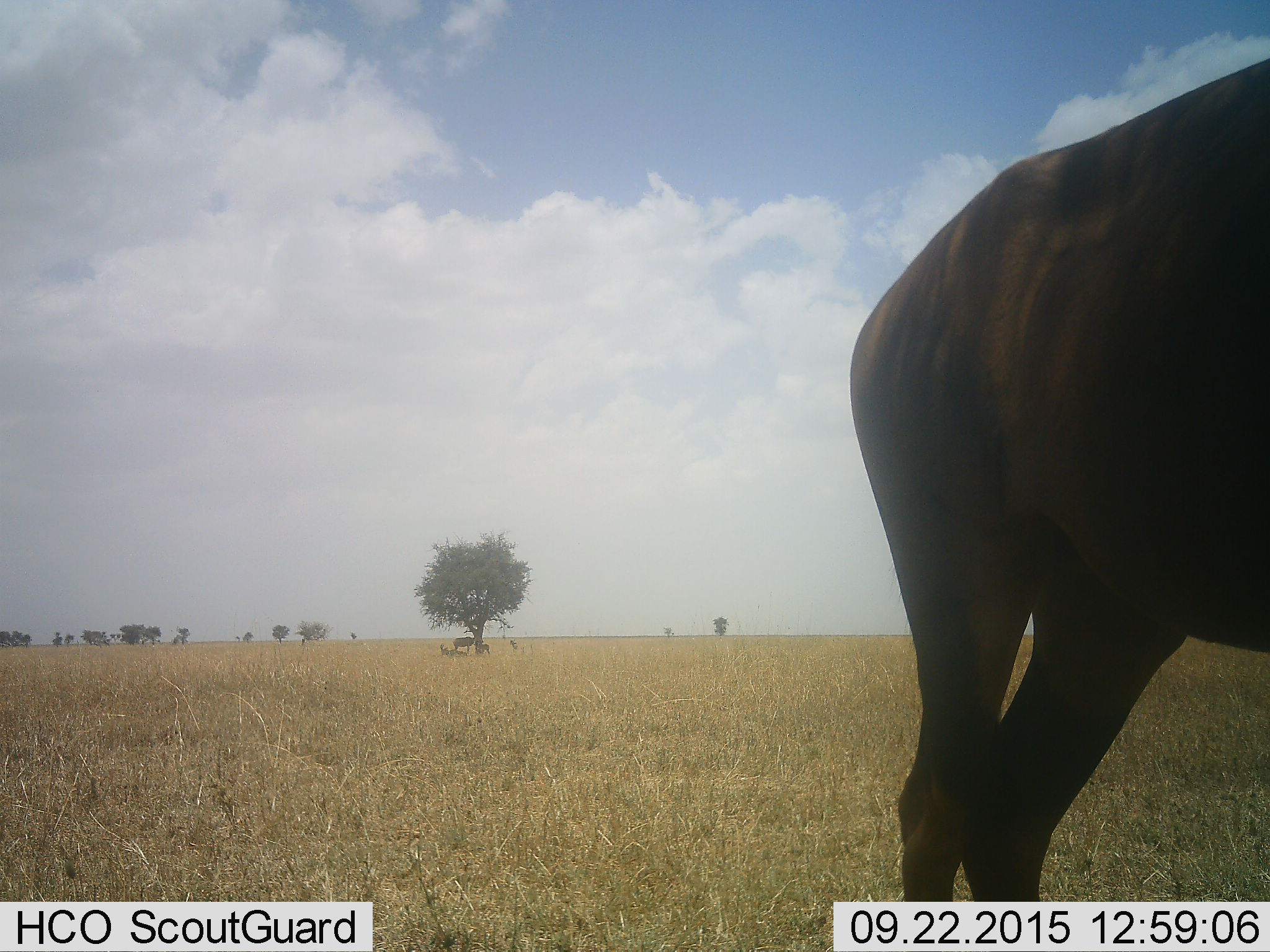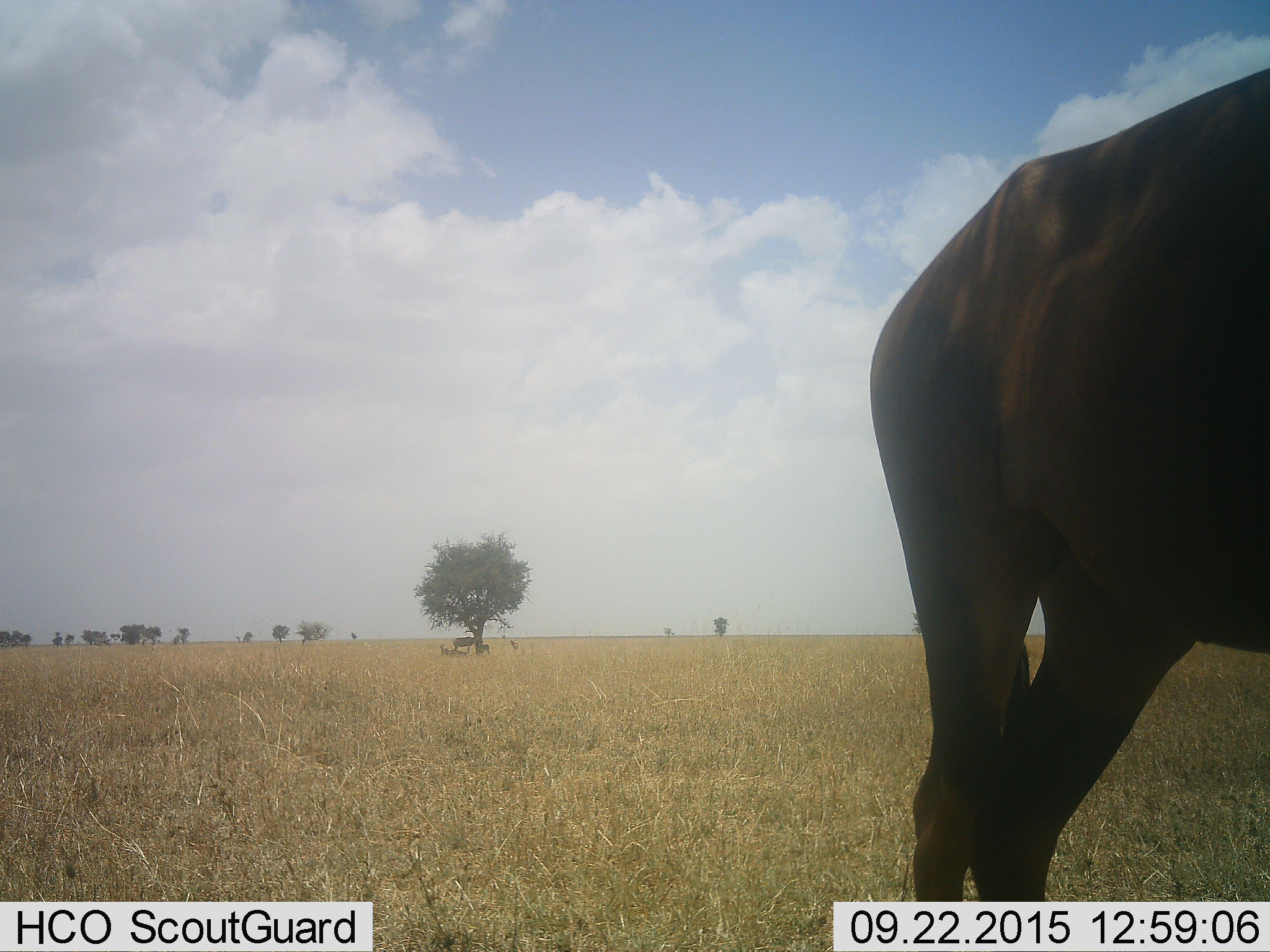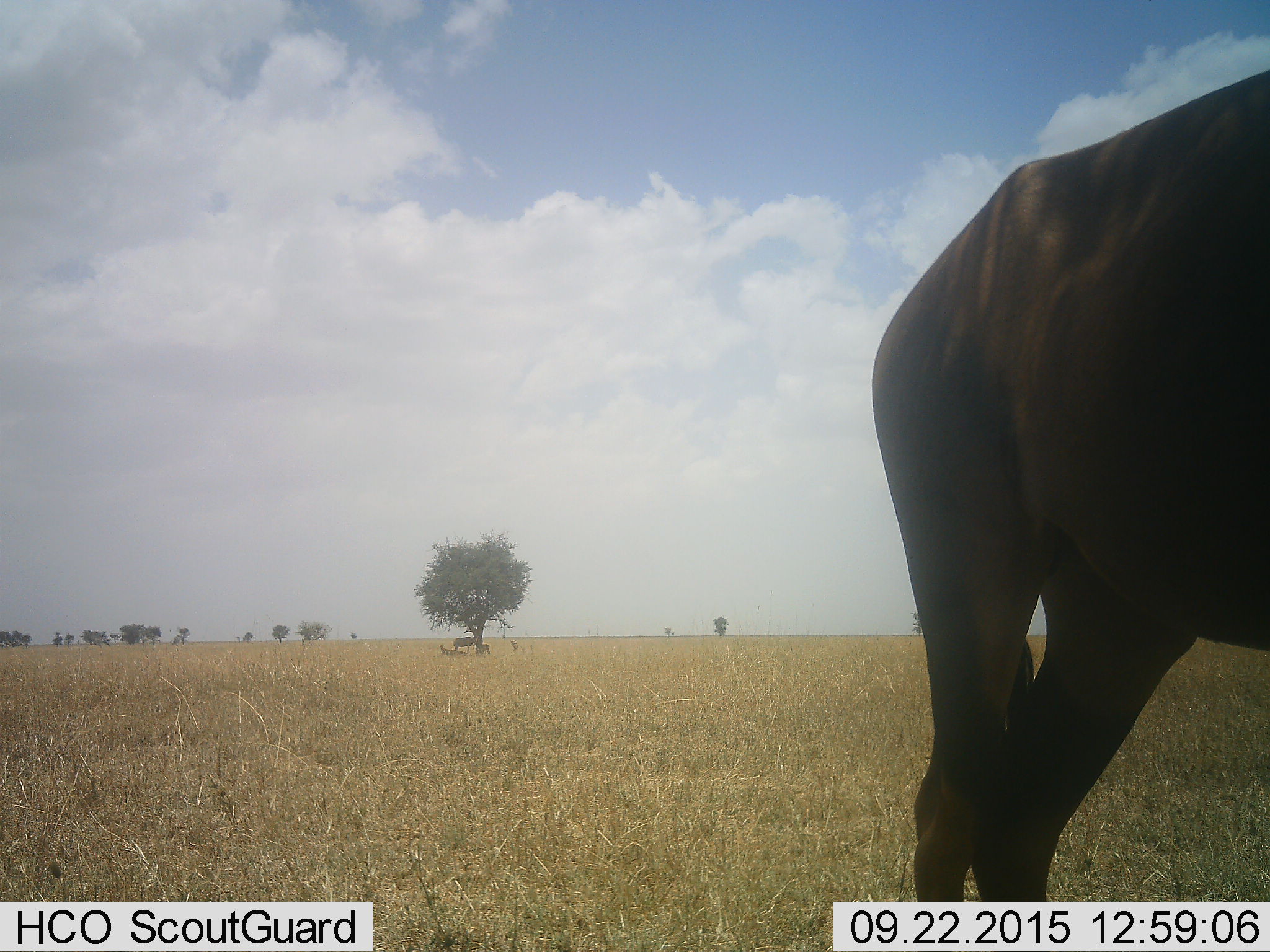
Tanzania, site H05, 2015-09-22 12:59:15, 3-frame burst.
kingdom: Animalia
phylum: Chordata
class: Mammalia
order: Artiodactyla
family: Bovidae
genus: Connochaetes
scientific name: Connochaetes taurinus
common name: blue wildebeest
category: wildebeest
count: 1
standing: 100%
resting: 0%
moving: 0%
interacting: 0%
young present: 0%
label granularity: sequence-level